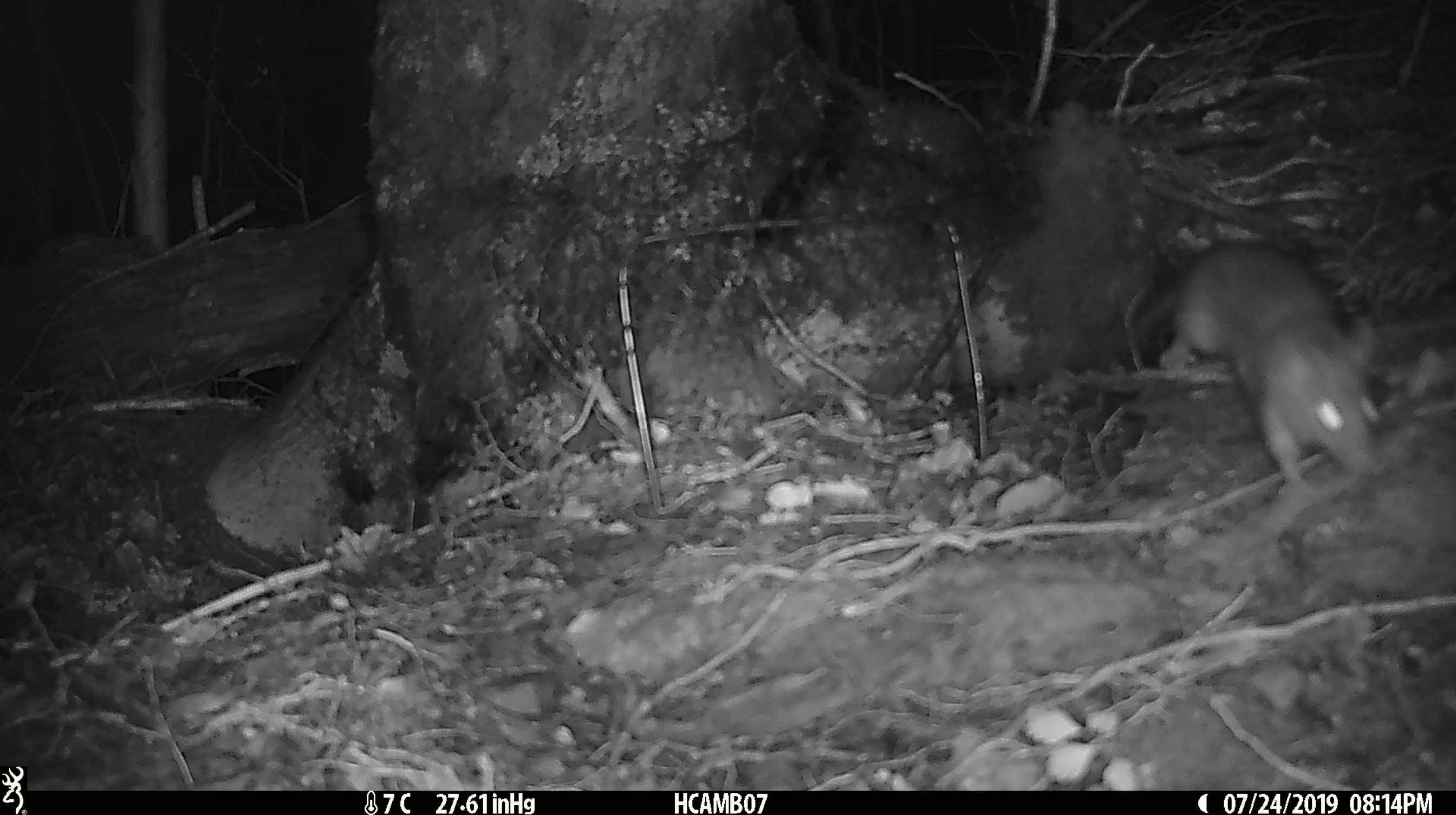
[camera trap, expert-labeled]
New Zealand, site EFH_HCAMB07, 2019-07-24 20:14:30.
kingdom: Animalia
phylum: Chordata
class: Mammalia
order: Rodentia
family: Muridae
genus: Mus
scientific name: Mus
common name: mouse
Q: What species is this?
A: Mouse (Mus).